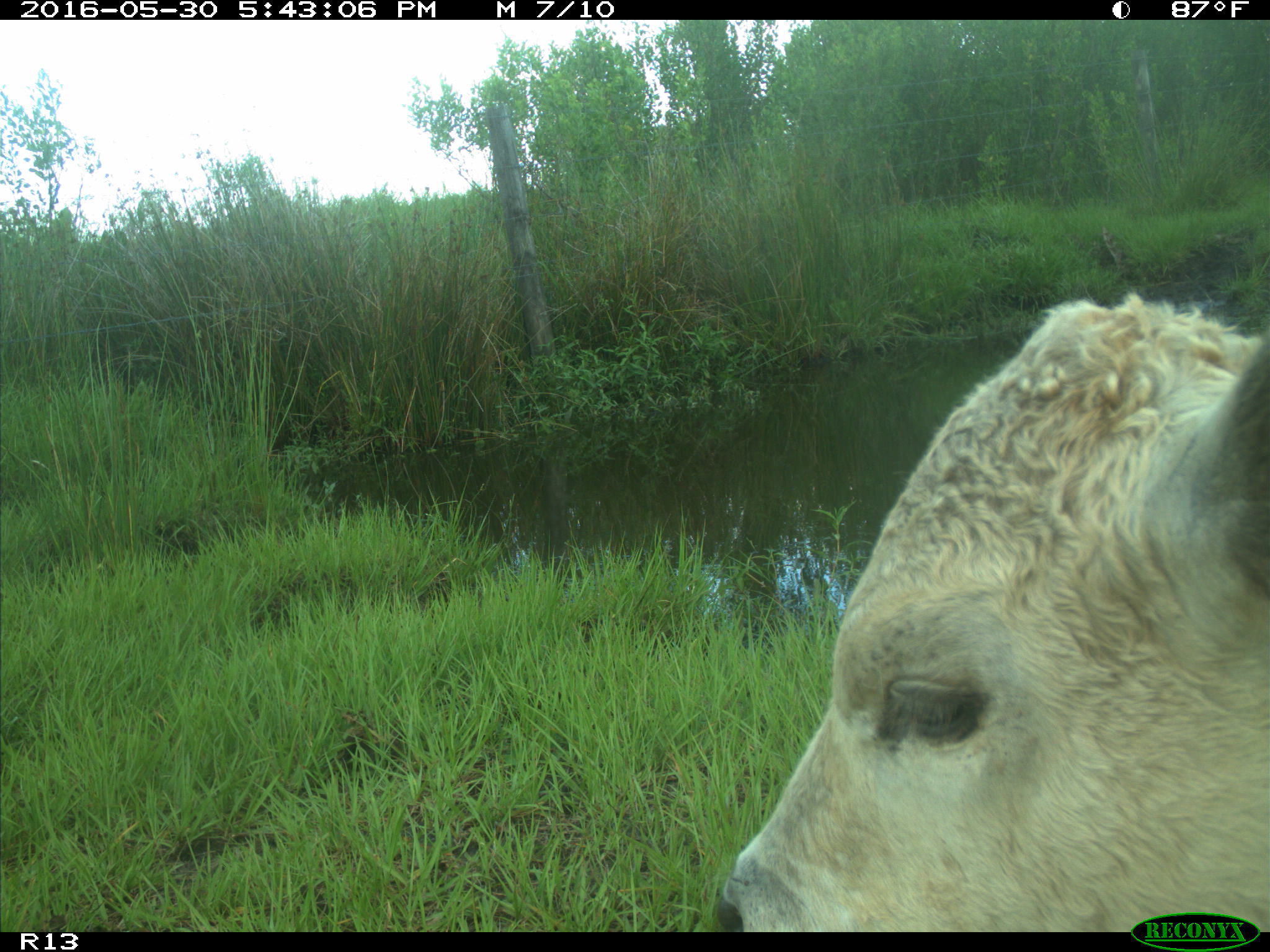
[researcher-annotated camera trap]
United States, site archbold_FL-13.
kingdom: Animalia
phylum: Chordata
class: Mammalia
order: Artiodactyla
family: Bovidae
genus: Bos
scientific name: Bos taurus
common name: domestic cow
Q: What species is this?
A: Bos taurus (domestic cow).